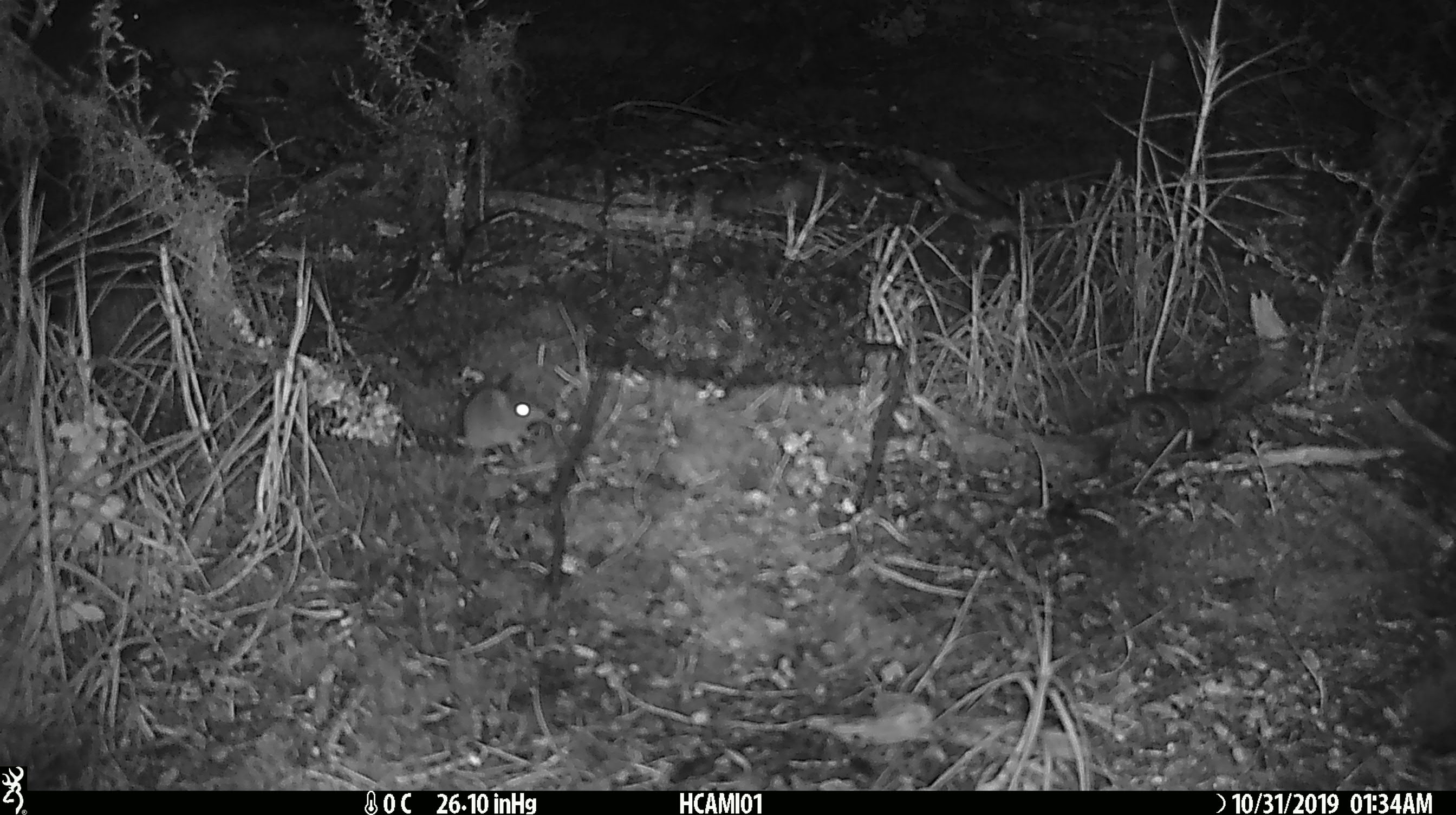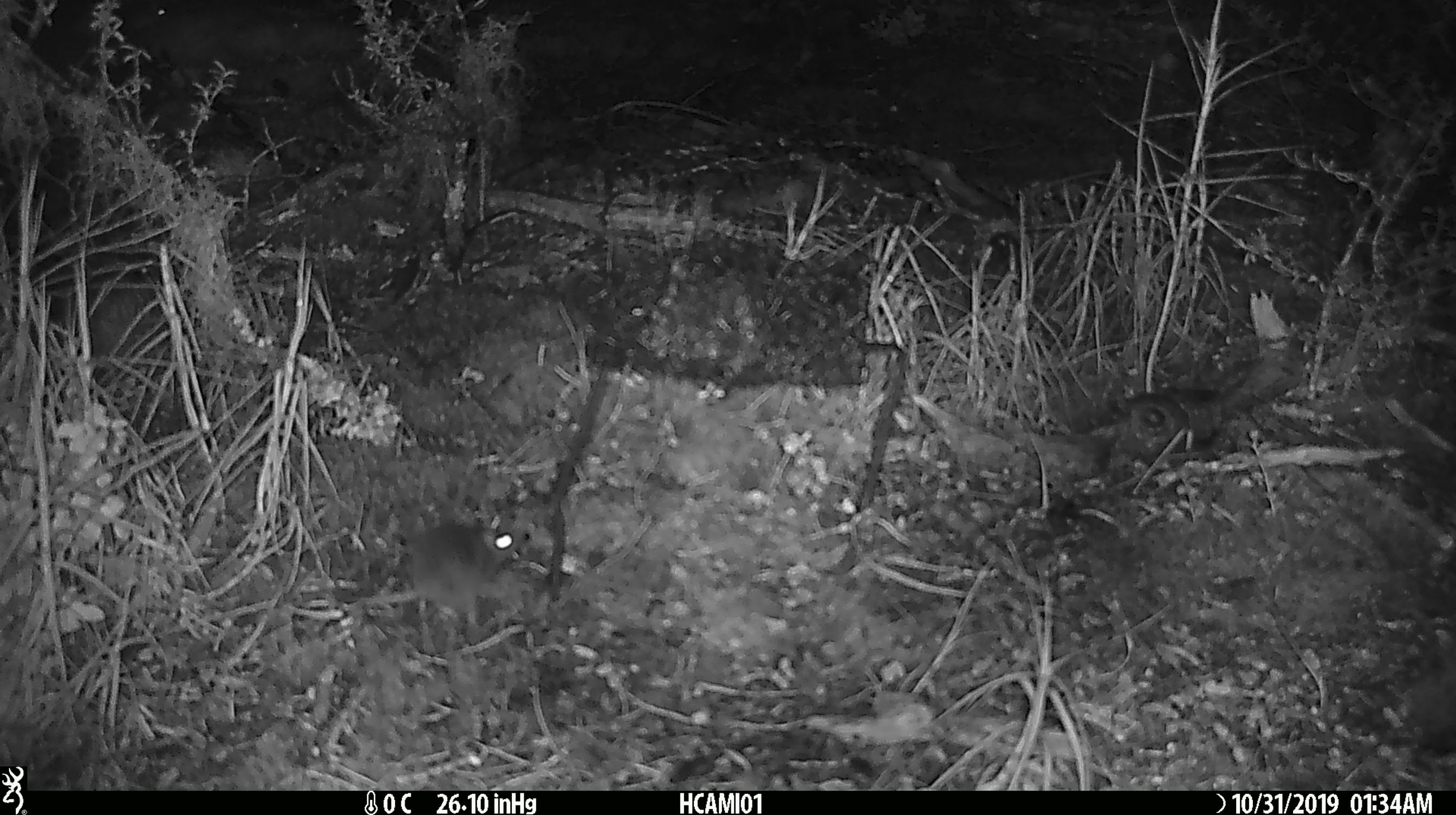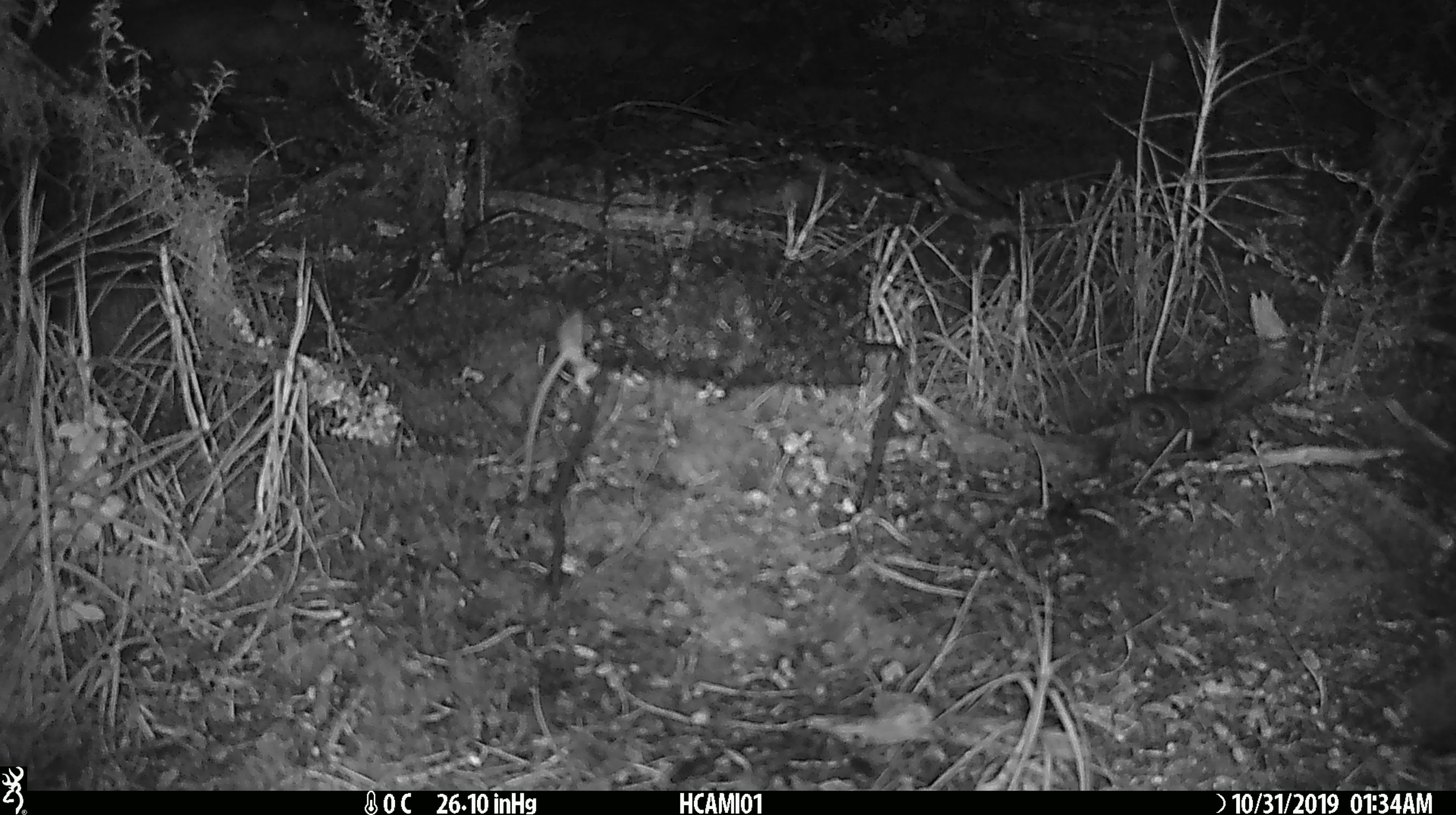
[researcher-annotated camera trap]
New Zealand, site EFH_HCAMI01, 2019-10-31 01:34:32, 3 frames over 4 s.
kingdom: Animalia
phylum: Chordata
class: Mammalia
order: Rodentia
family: Muridae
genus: Mus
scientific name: Mus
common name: mouse